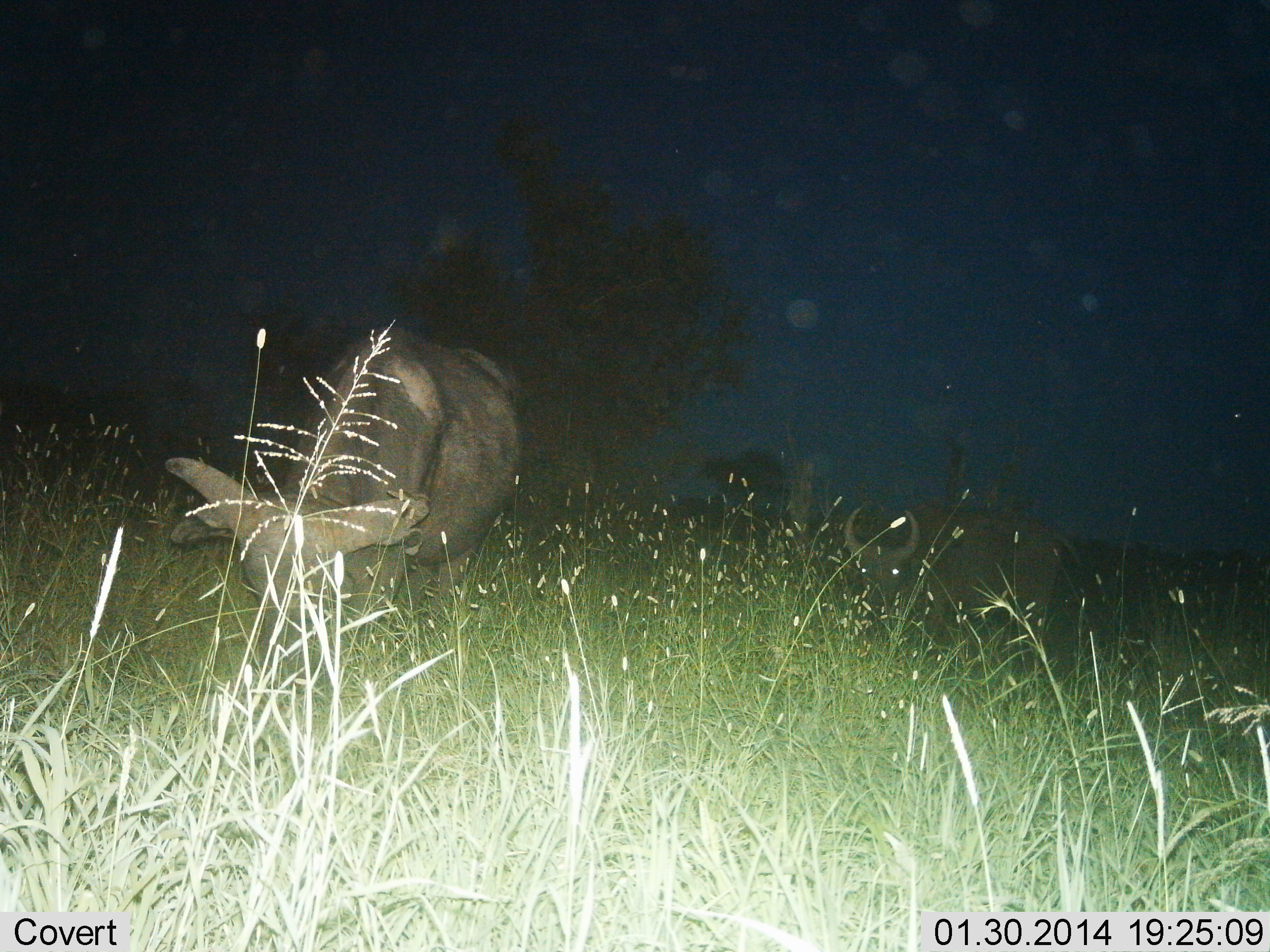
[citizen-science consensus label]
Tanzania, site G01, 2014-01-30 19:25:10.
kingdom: Animalia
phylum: Chordata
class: Mammalia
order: Artiodactyla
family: Bovidae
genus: Syncerus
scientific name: Syncerus caffer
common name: cape buffalo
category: buffalo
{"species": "buffalo (cape buffalo) (Syncerus caffer)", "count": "2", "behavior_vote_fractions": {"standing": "20%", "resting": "0%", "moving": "8%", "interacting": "0%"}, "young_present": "0%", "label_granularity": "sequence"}